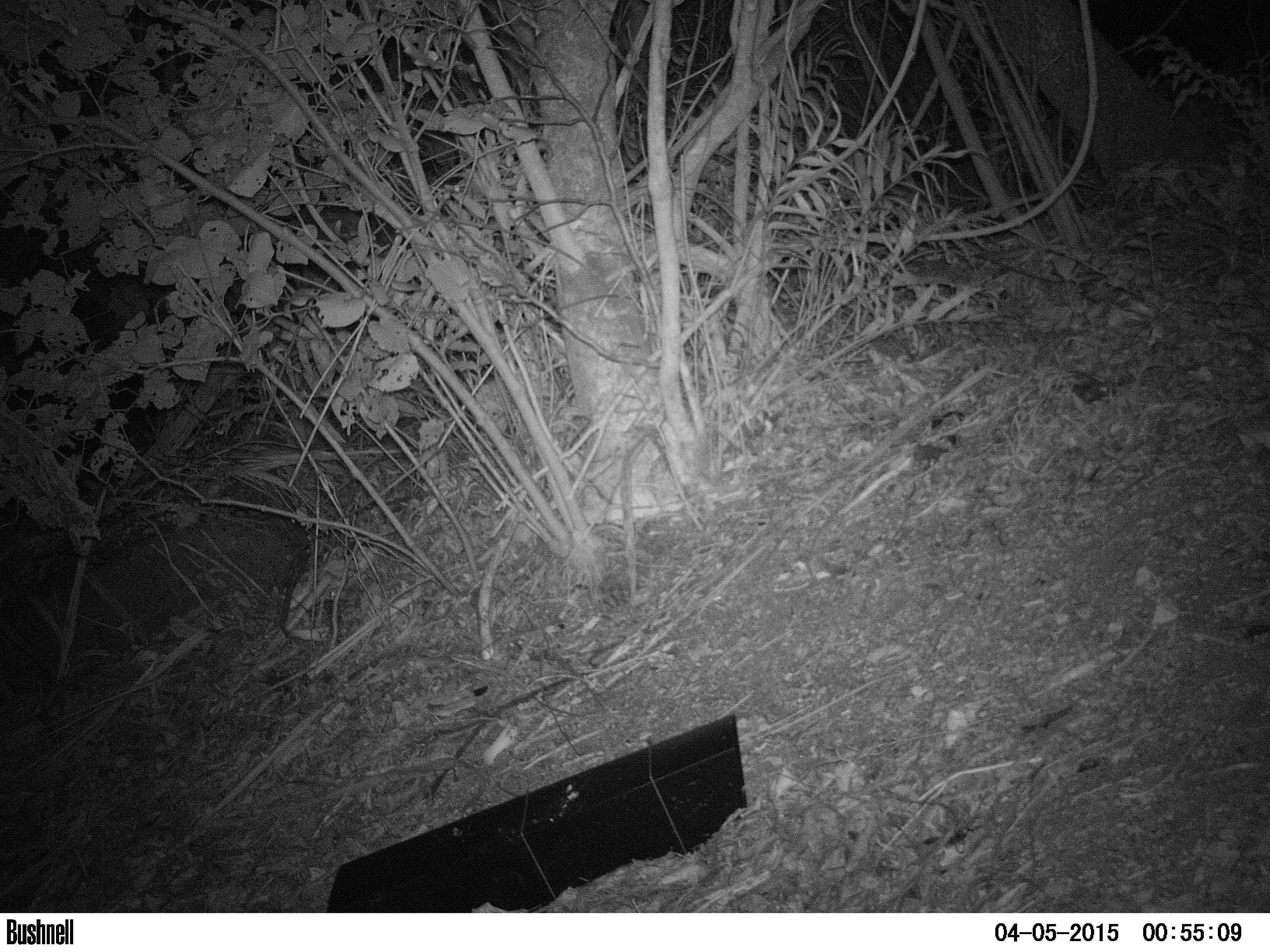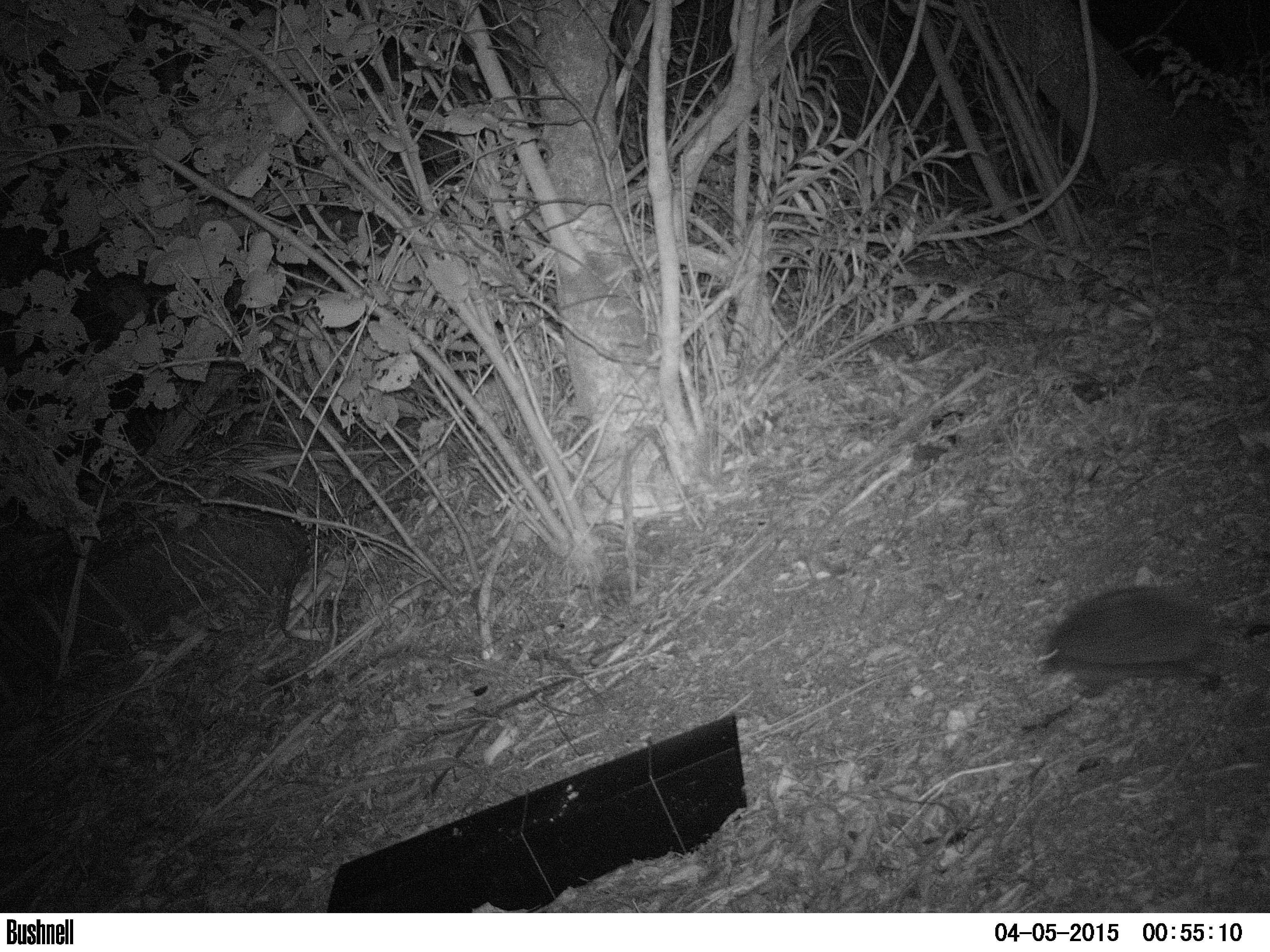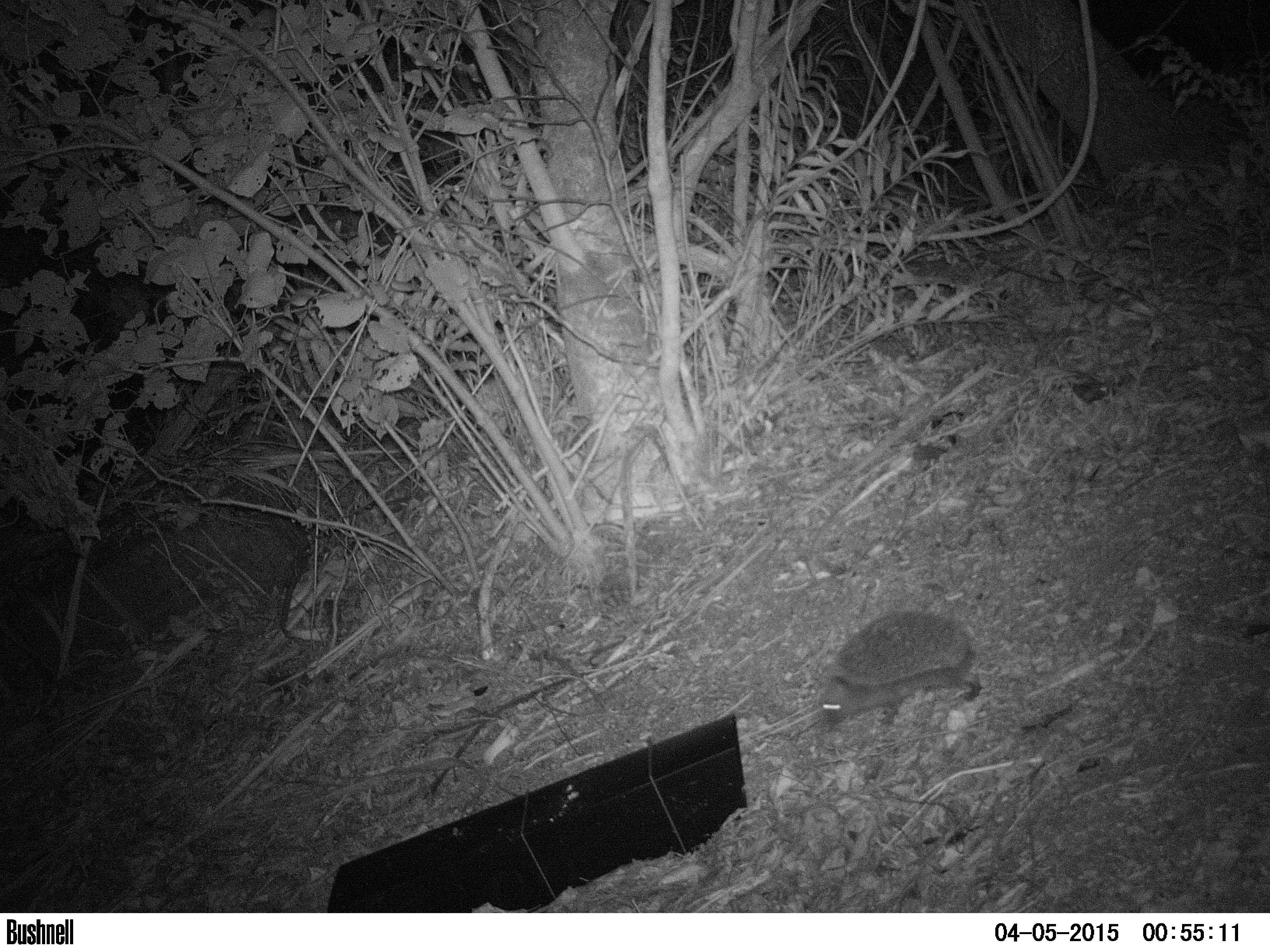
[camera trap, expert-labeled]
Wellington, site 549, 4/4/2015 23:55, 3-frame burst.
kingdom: Animalia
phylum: Chordata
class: Mammalia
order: Eulipotyphla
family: Erinaceidae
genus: Erinaceus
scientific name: Erinaceus europaeus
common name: hedgehog